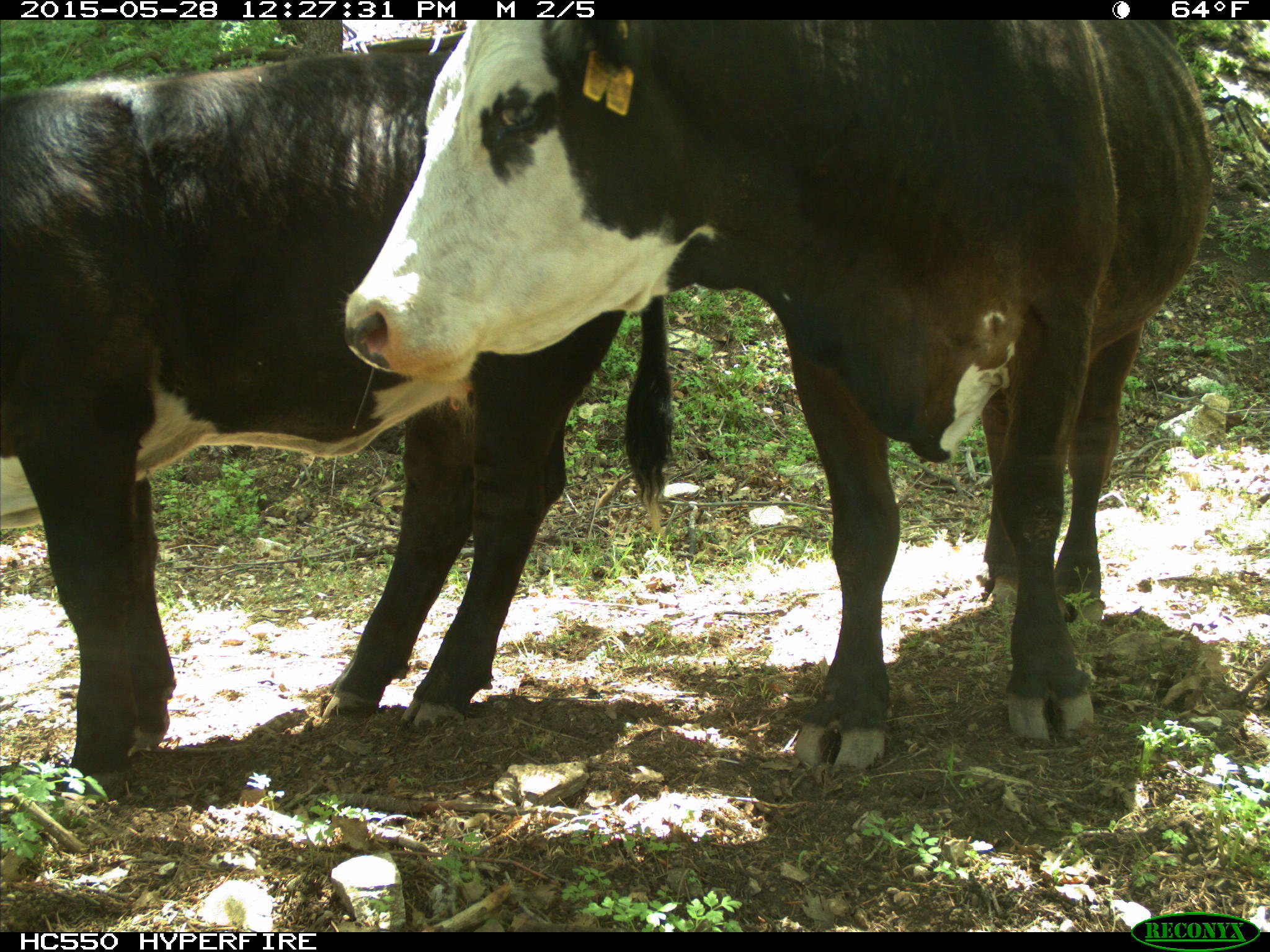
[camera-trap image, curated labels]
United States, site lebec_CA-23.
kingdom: Animalia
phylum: Chordata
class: Mammalia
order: Artiodactyla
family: Bovidae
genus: Bos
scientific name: Bos taurus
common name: domestic cow